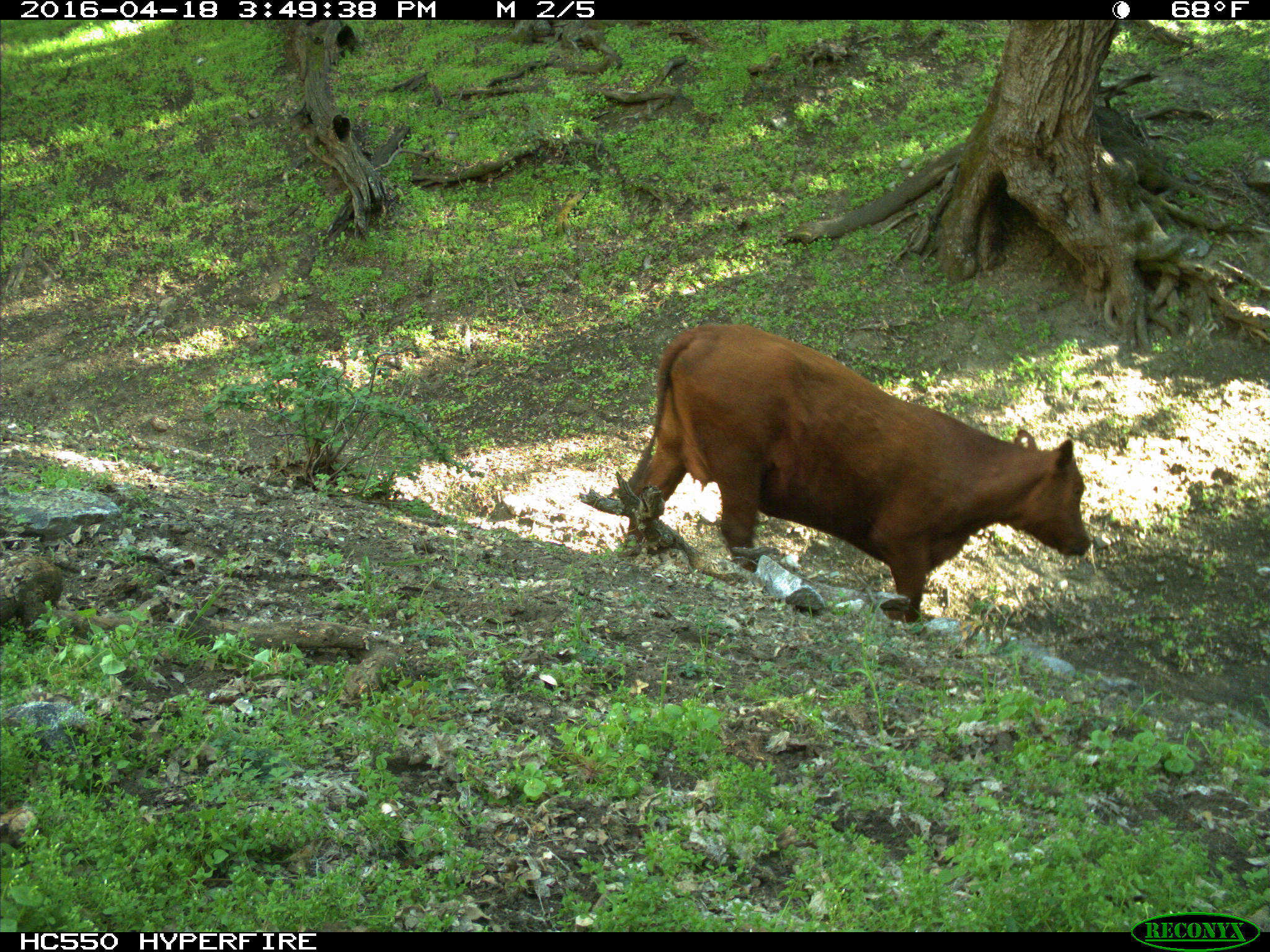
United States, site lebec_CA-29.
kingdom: Animalia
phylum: Chordata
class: Mammalia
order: Artiodactyla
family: Bovidae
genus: Bos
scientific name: Bos taurus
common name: domestic cow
Bos taurus (domestic cow).